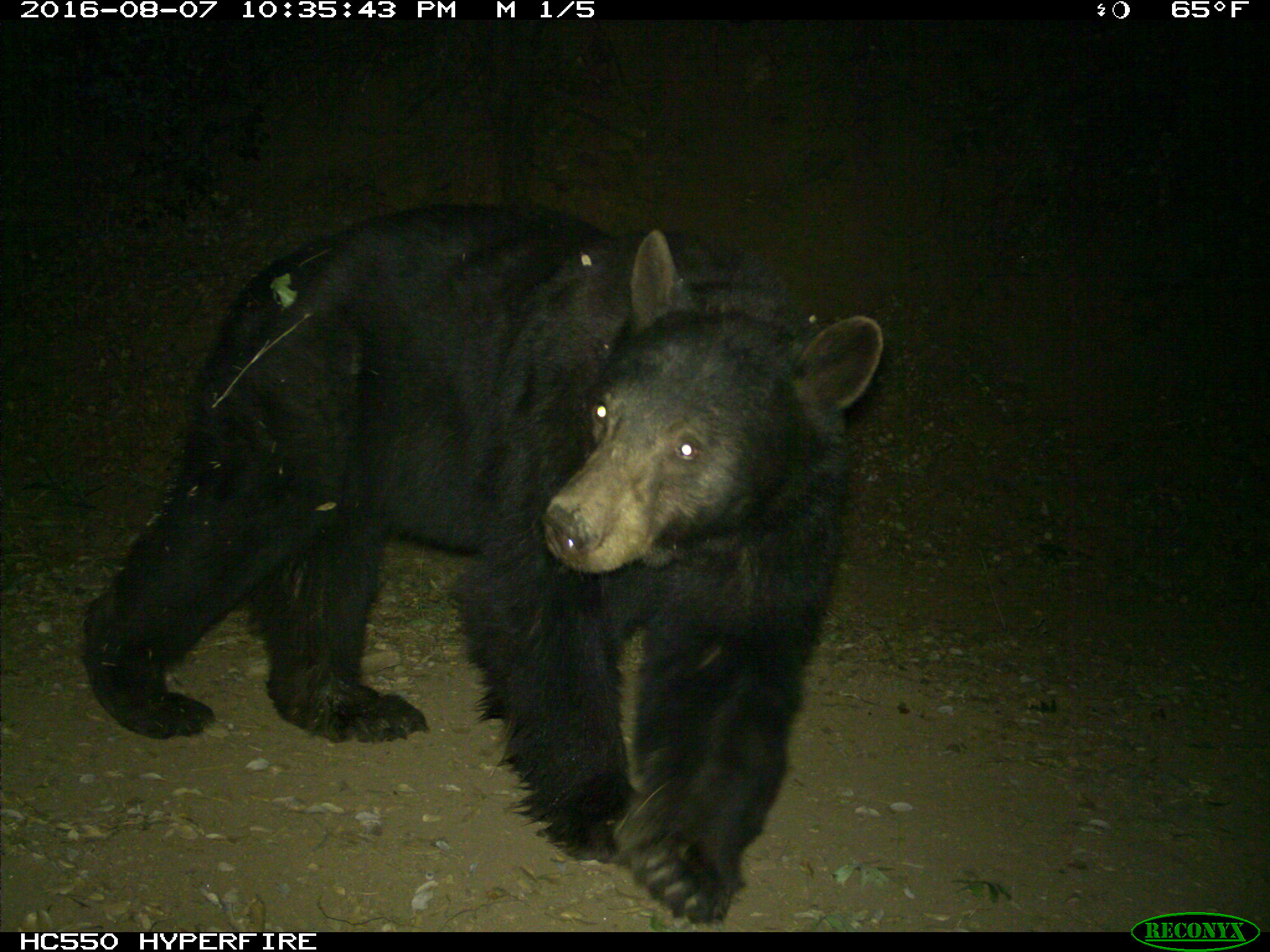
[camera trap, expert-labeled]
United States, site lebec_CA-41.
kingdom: Animalia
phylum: Chordata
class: Mammalia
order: Carnivora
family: Ursidae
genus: Ursus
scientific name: Ursus americanus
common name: american black bear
Ursus americanus (american black bear).